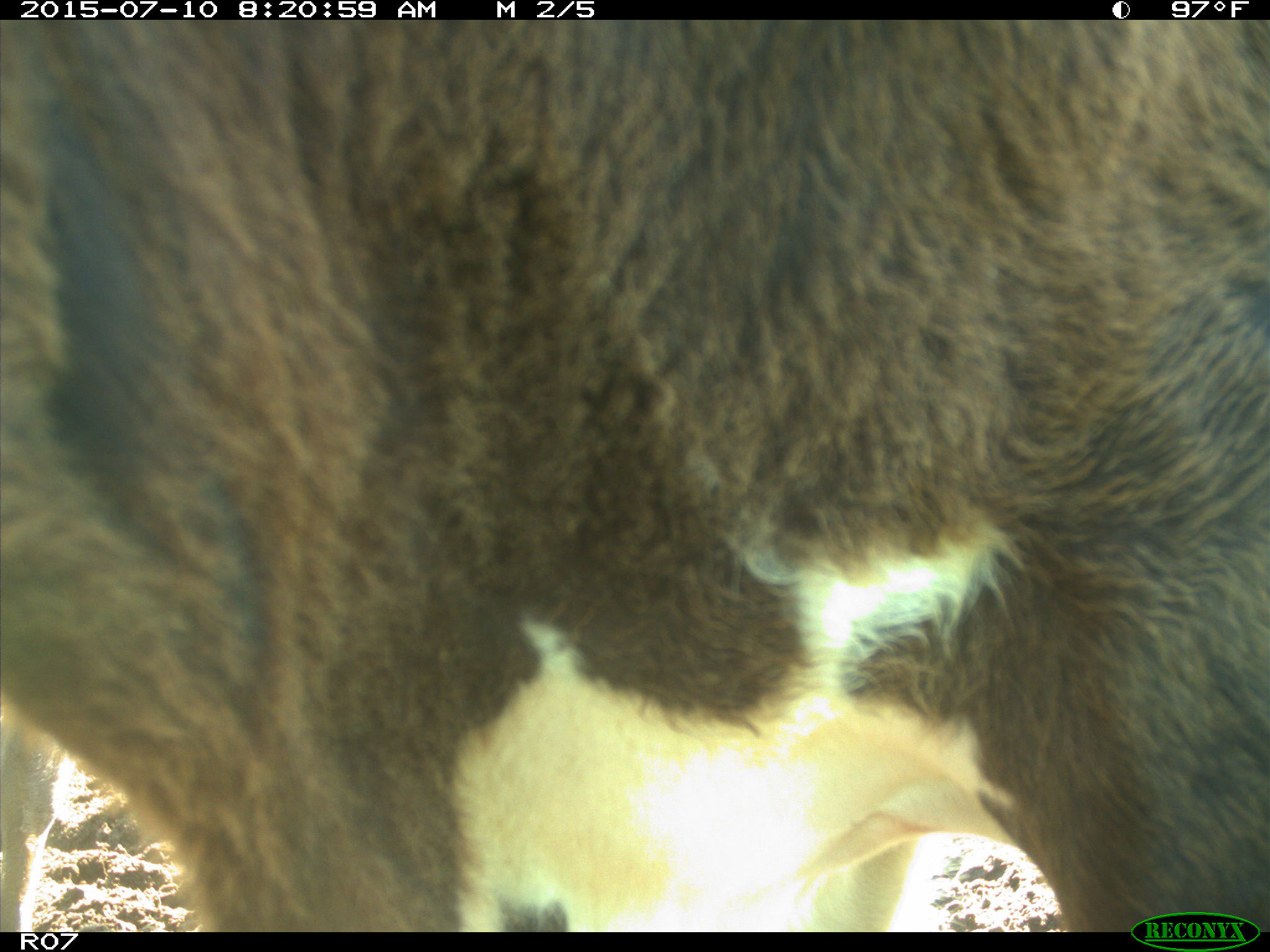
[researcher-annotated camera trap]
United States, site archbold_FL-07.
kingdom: Animalia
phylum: Chordata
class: Mammalia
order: Artiodactyla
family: Bovidae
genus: Bos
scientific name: Bos taurus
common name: domestic cow